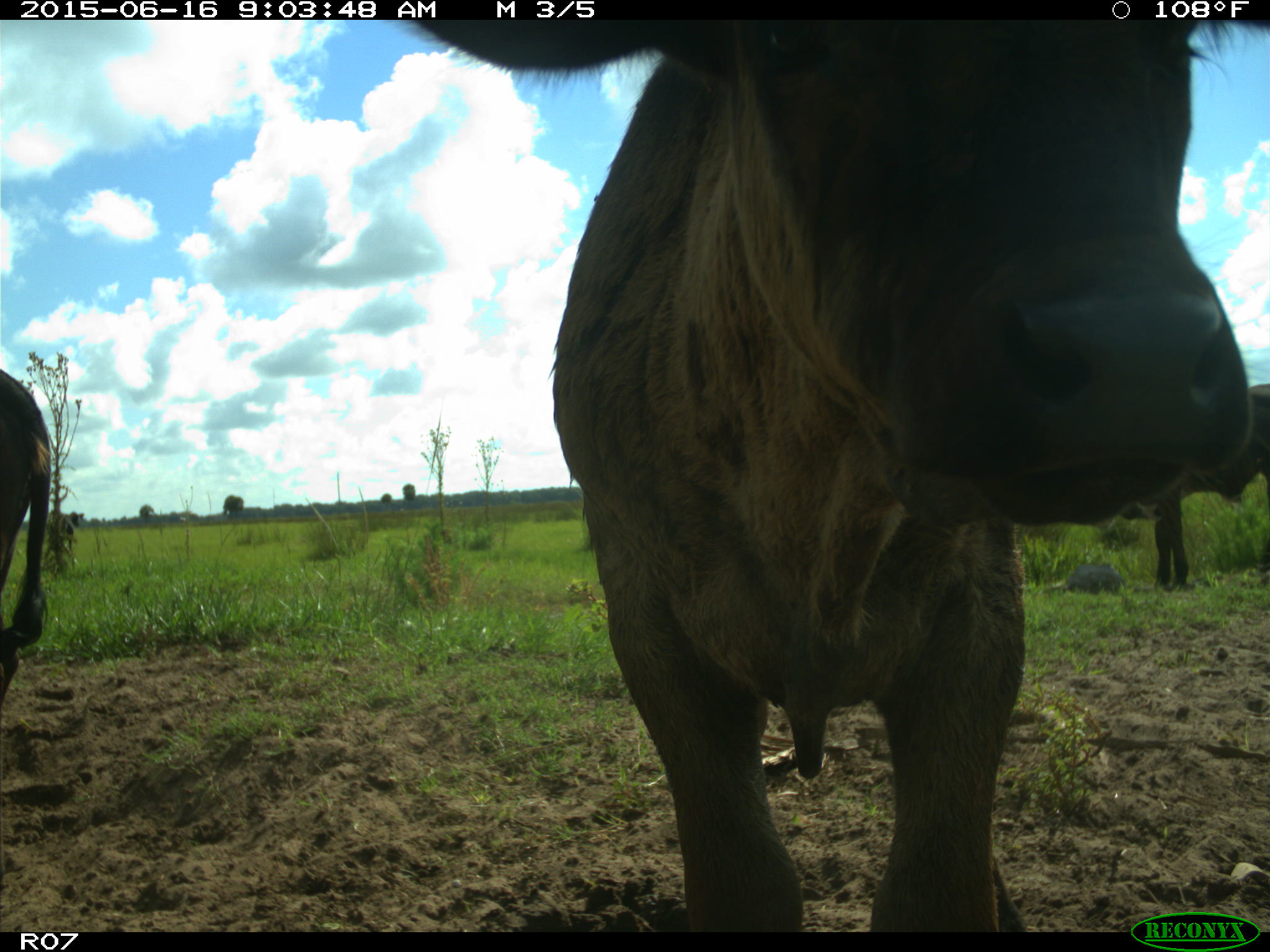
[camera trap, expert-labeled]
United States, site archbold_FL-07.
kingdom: Animalia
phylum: Chordata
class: Mammalia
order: Artiodactyla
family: Bovidae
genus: Bos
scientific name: Bos taurus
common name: domestic cow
Bos taurus (domestic cow).